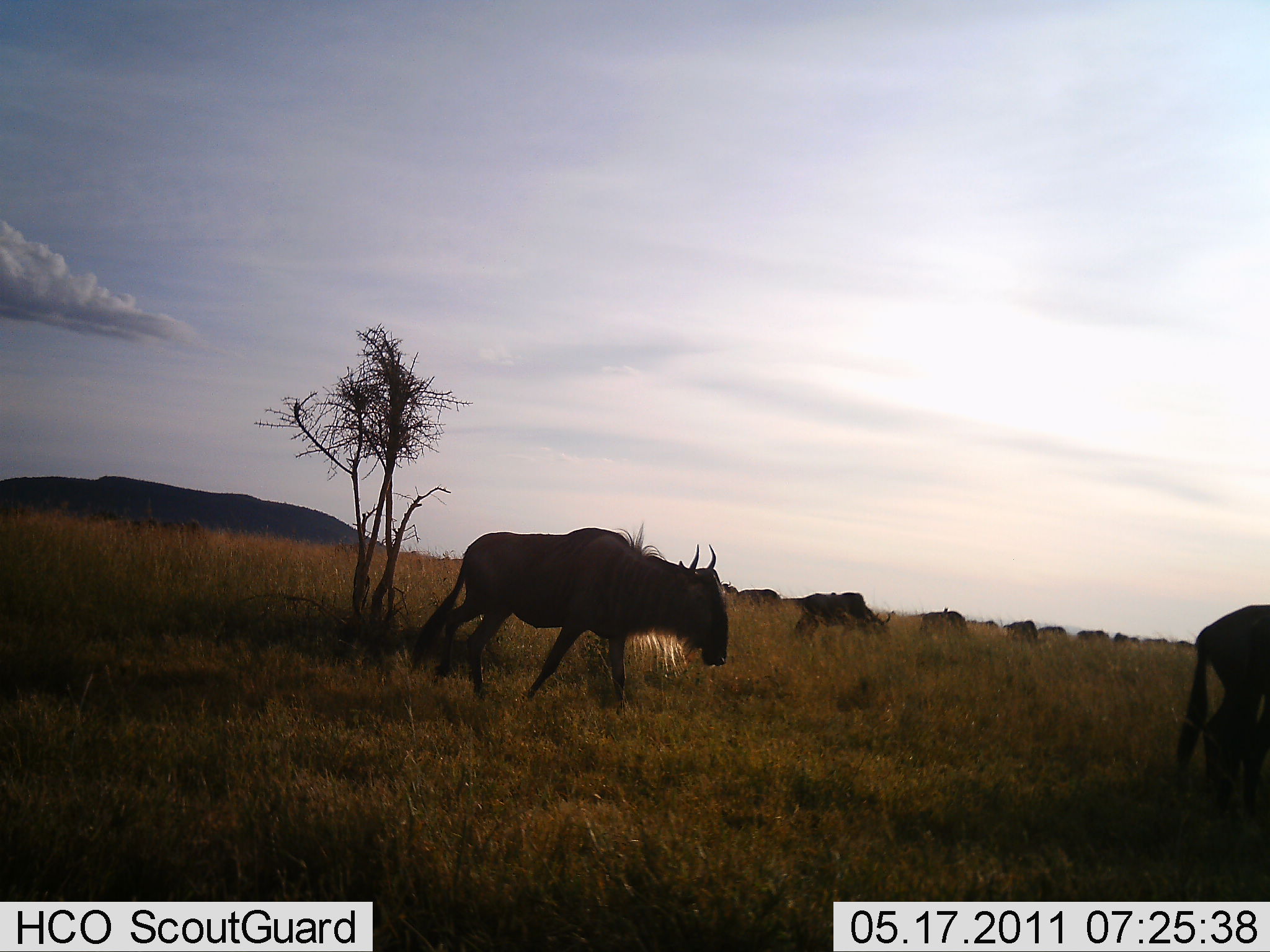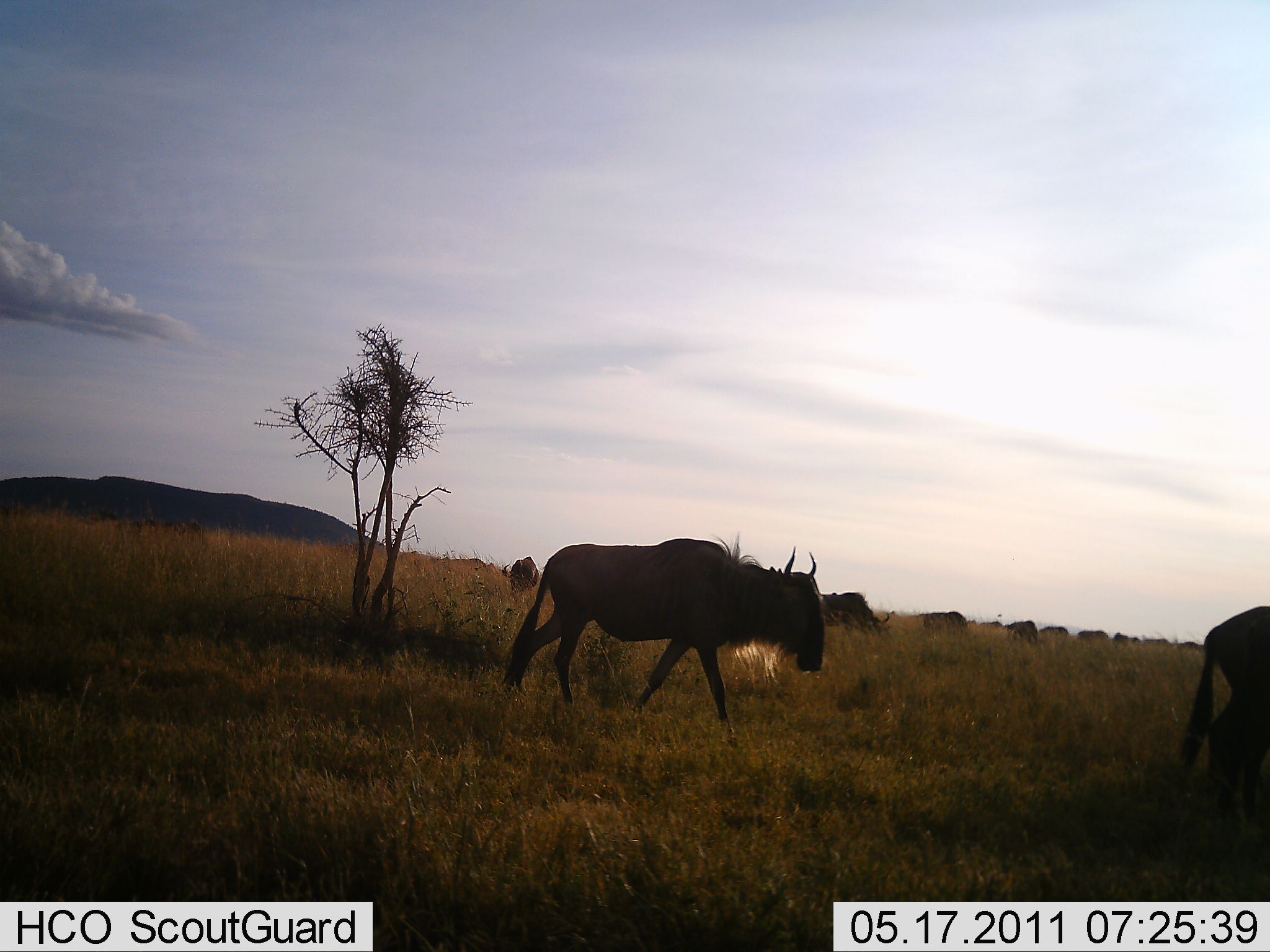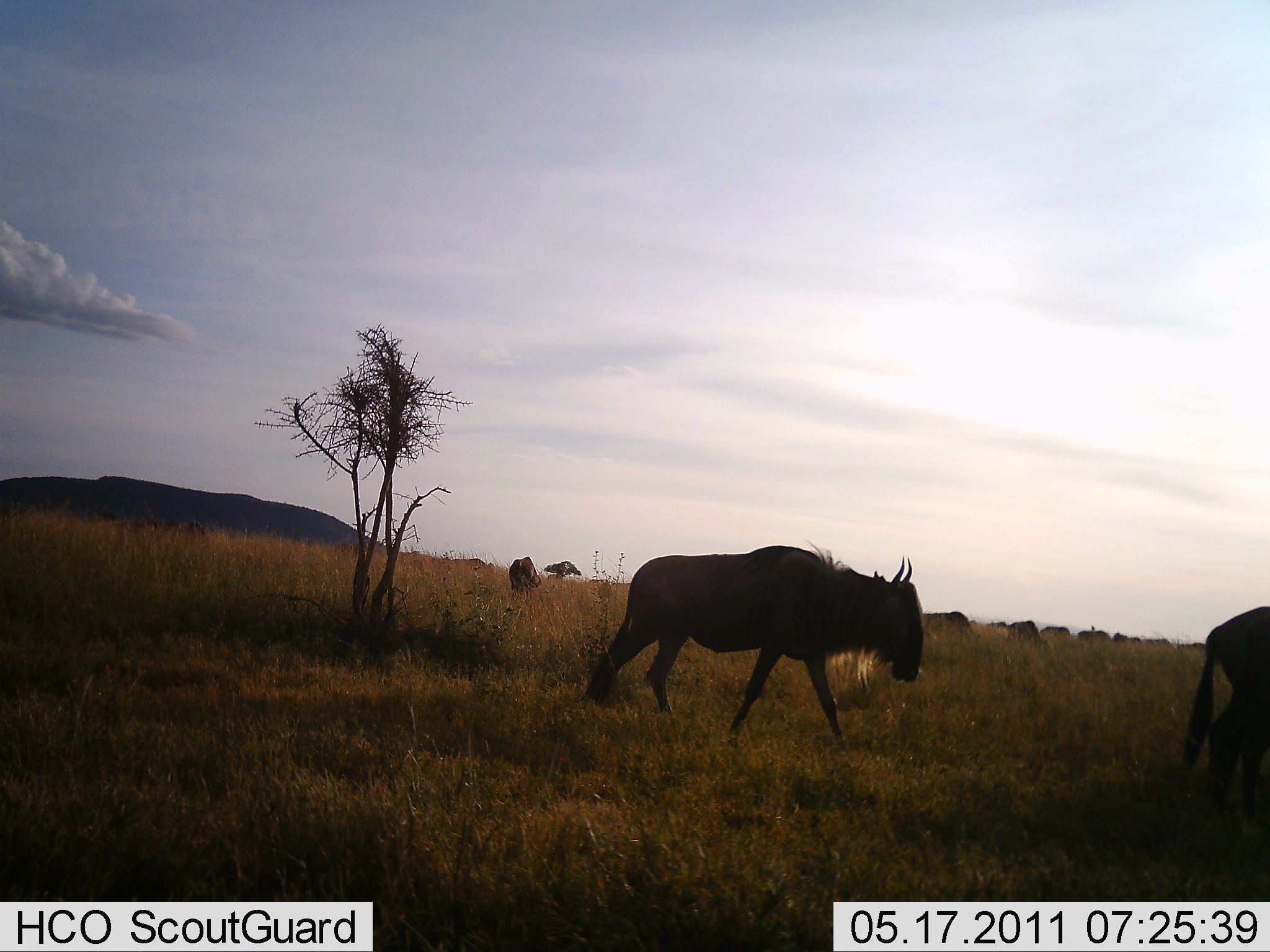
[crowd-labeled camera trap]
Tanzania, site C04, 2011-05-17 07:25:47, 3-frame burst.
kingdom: Animalia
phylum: Chordata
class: Mammalia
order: Artiodactyla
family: Bovidae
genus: Connochaetes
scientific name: Connochaetes taurinus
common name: blue wildebeest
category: wildebeest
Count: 11-50.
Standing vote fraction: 25%.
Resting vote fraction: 0%.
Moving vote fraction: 92%.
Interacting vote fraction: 8%.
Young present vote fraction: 0%.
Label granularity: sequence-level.